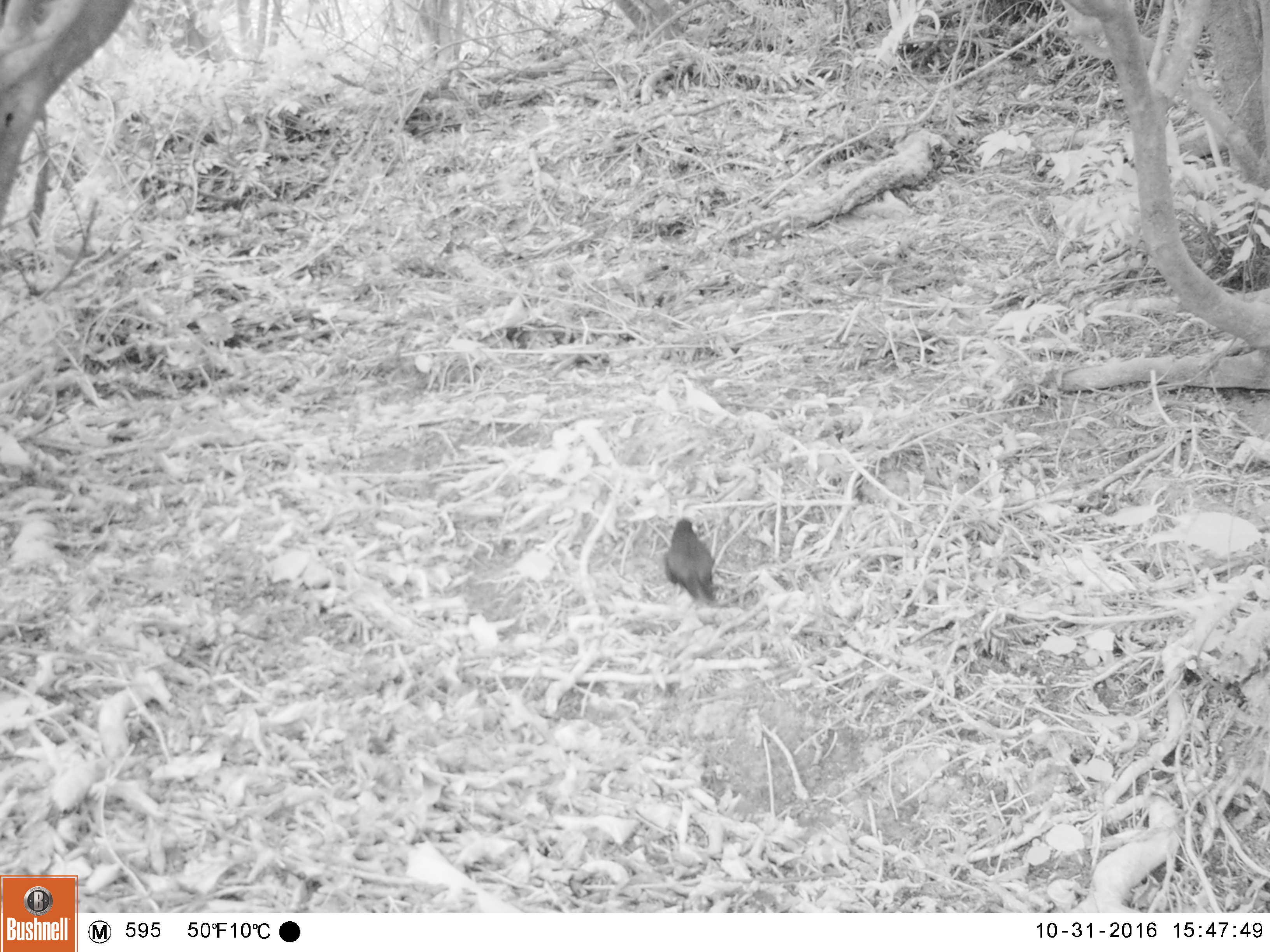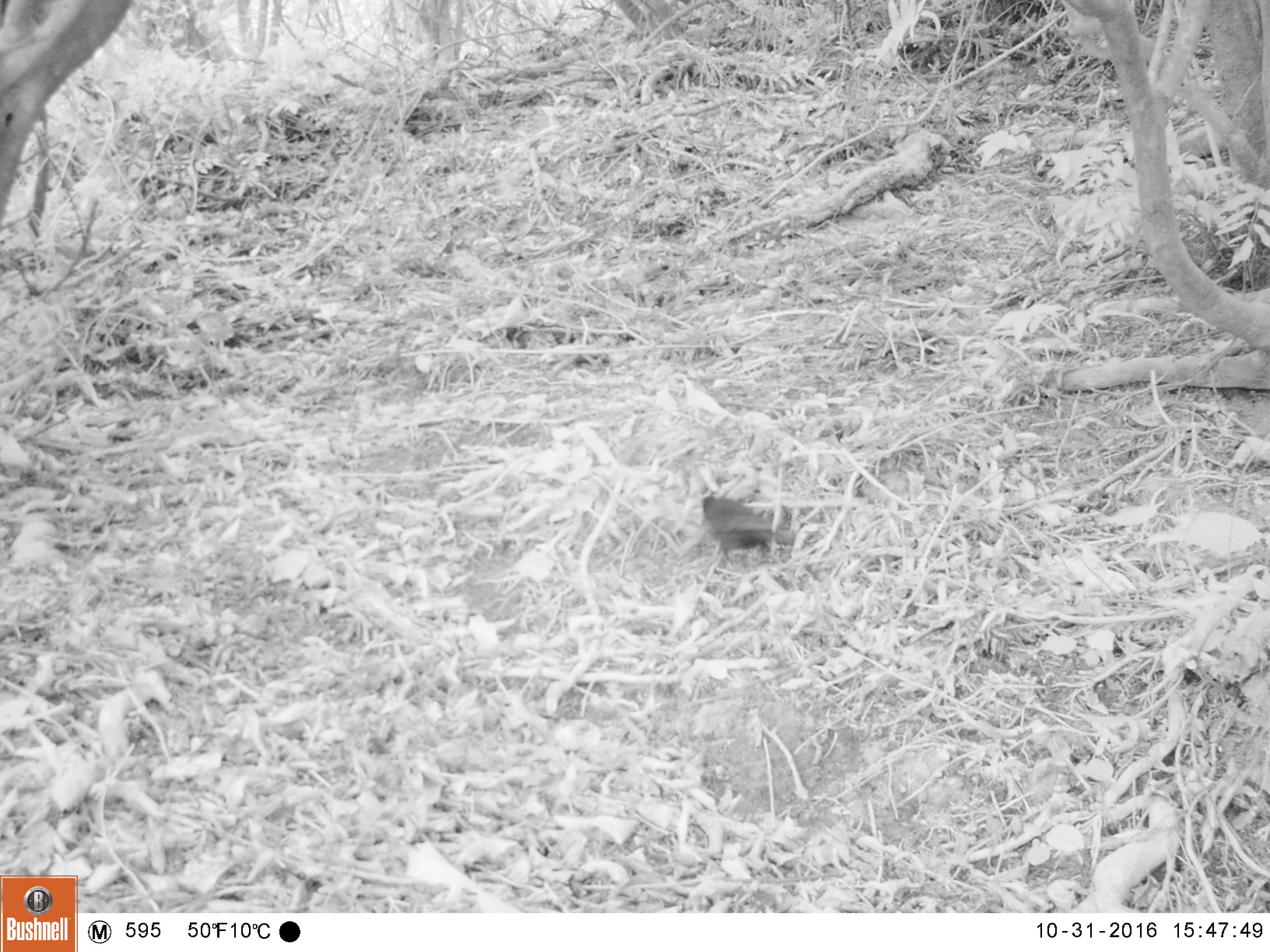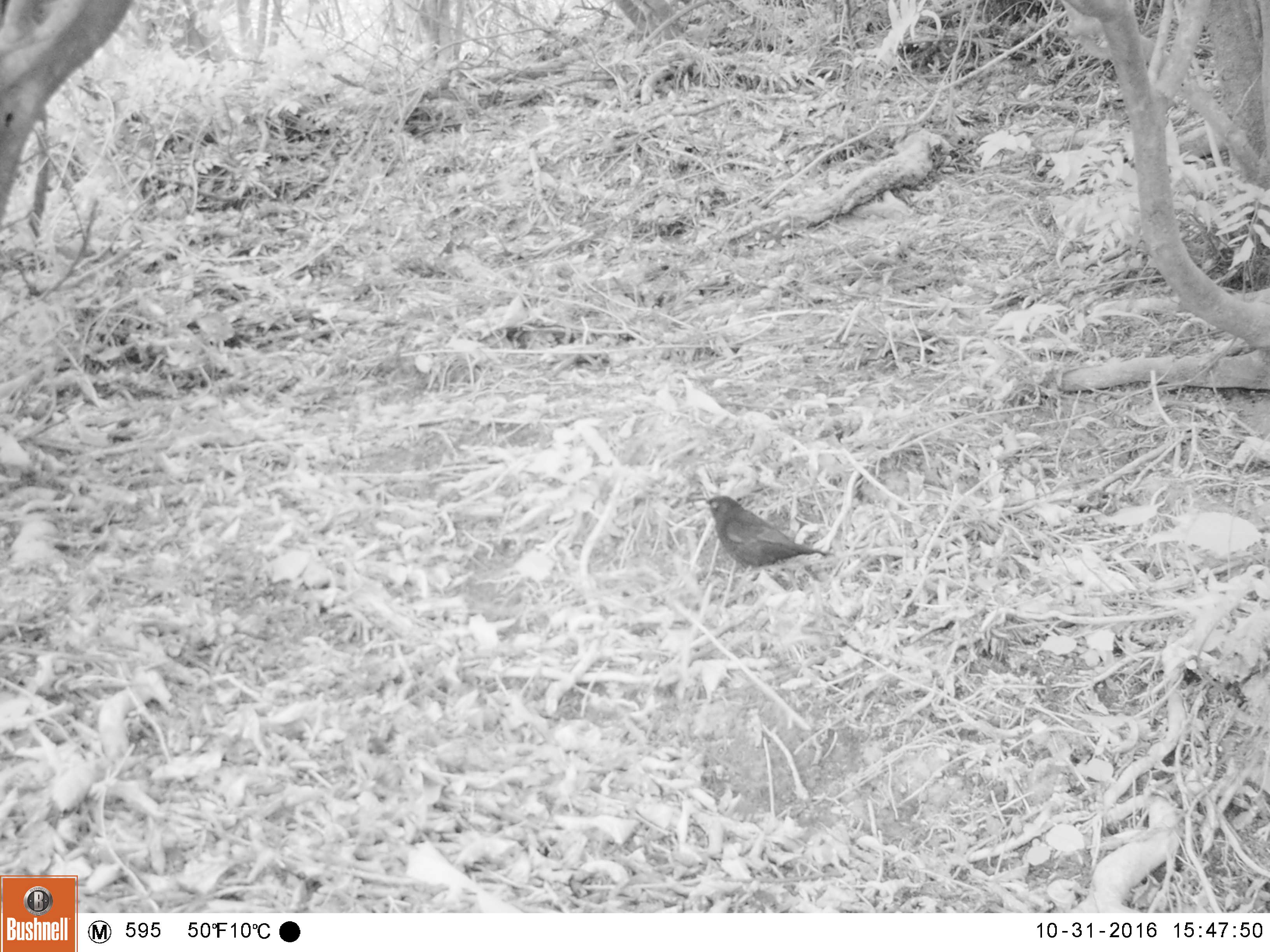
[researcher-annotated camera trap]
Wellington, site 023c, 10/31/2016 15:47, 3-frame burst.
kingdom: Animalia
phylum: Chordata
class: Aves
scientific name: Aves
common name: bird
Bird (Aves).